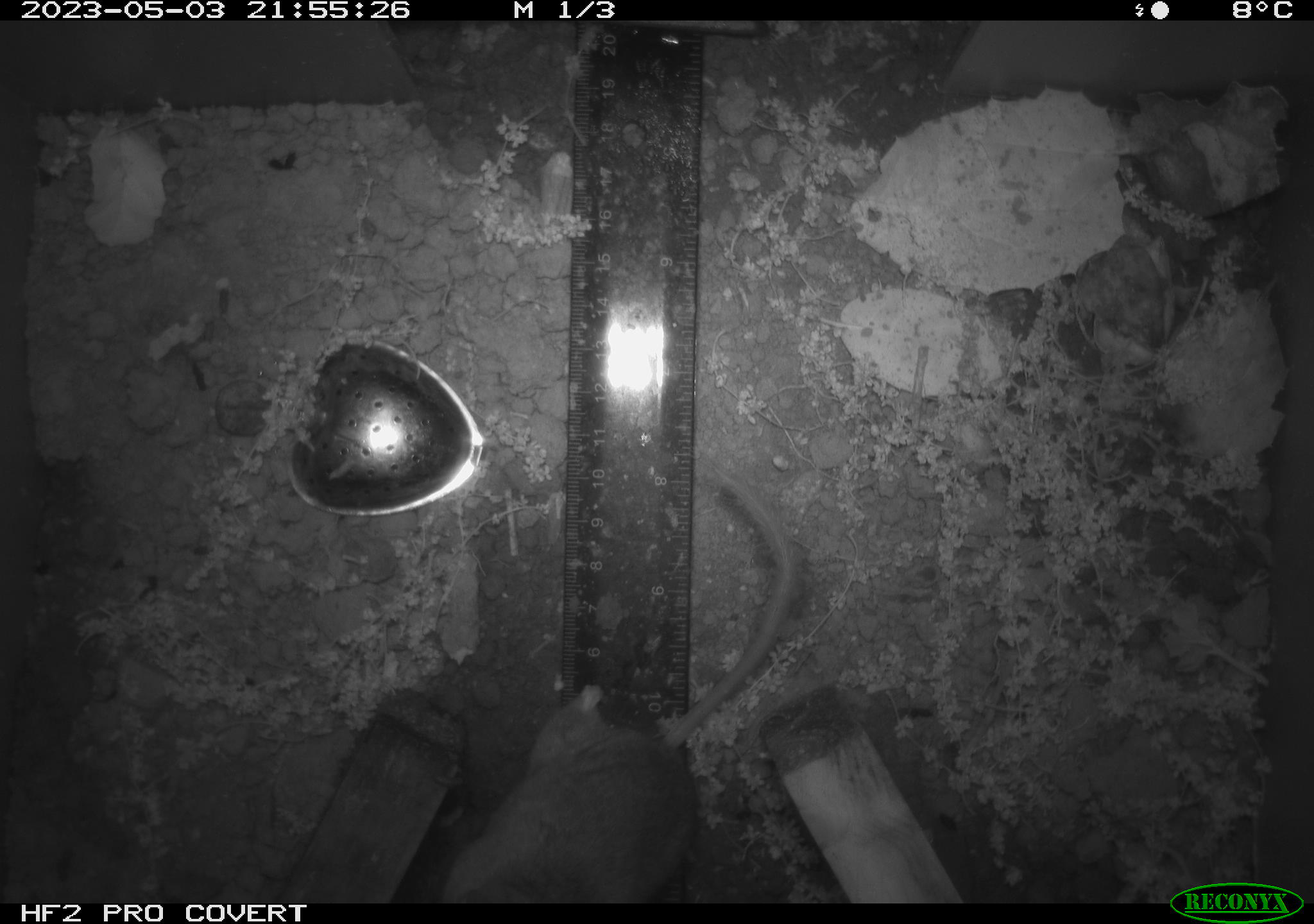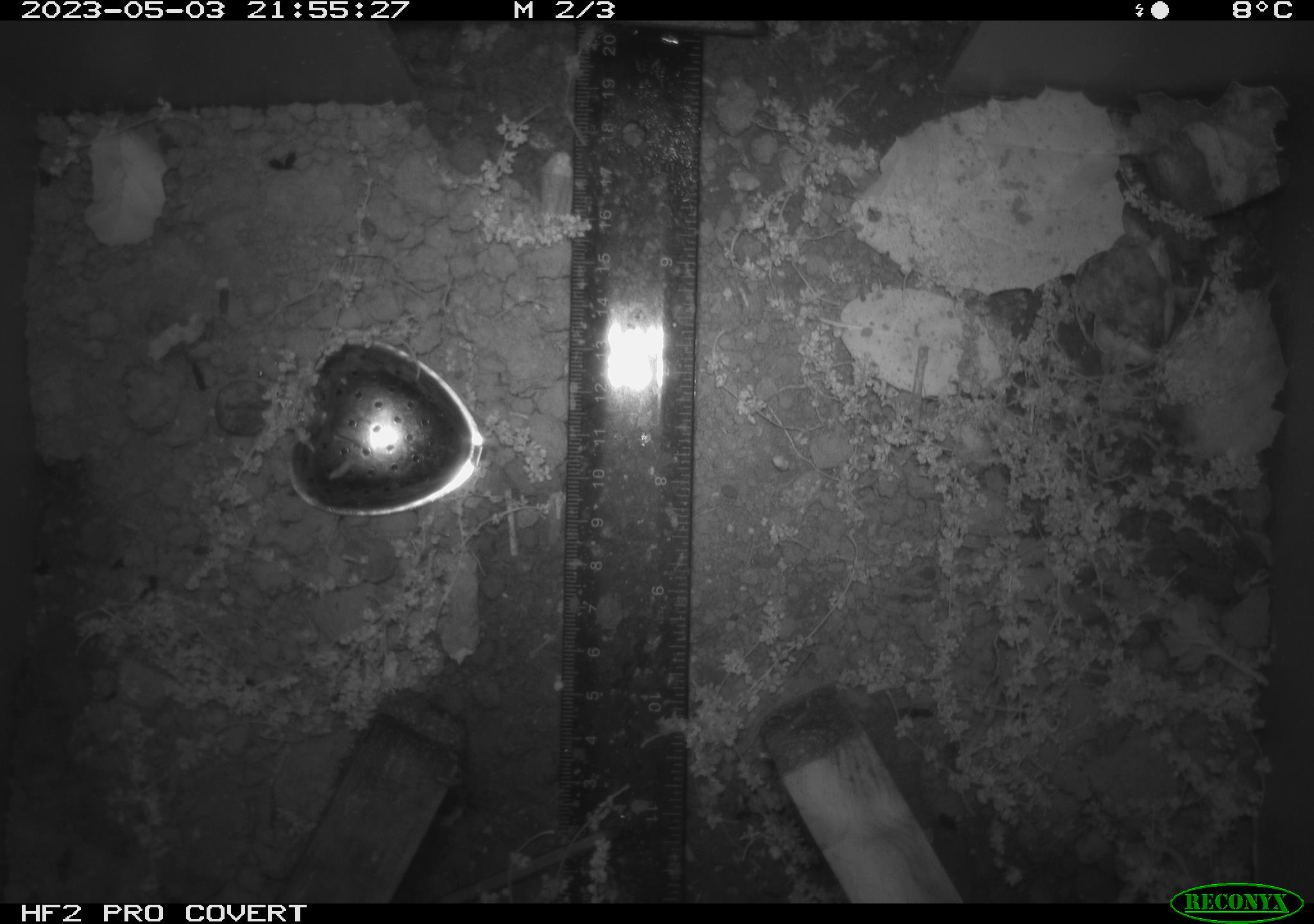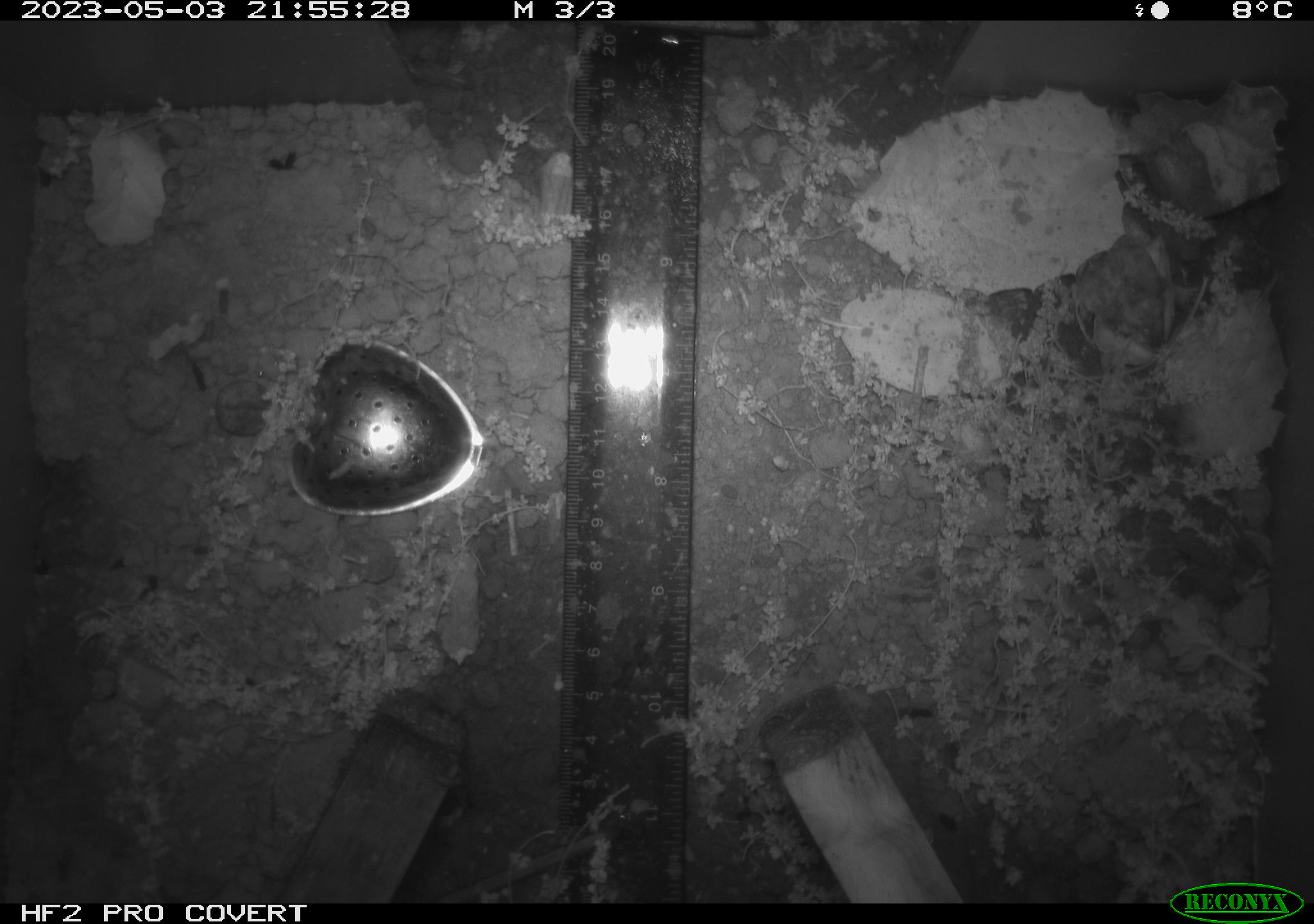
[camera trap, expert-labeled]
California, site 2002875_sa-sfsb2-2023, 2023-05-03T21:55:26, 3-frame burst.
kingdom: Animalia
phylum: Chordata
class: Mammalia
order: Rodentia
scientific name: Rodentia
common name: mouse species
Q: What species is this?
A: Mouse species (Rodentia).